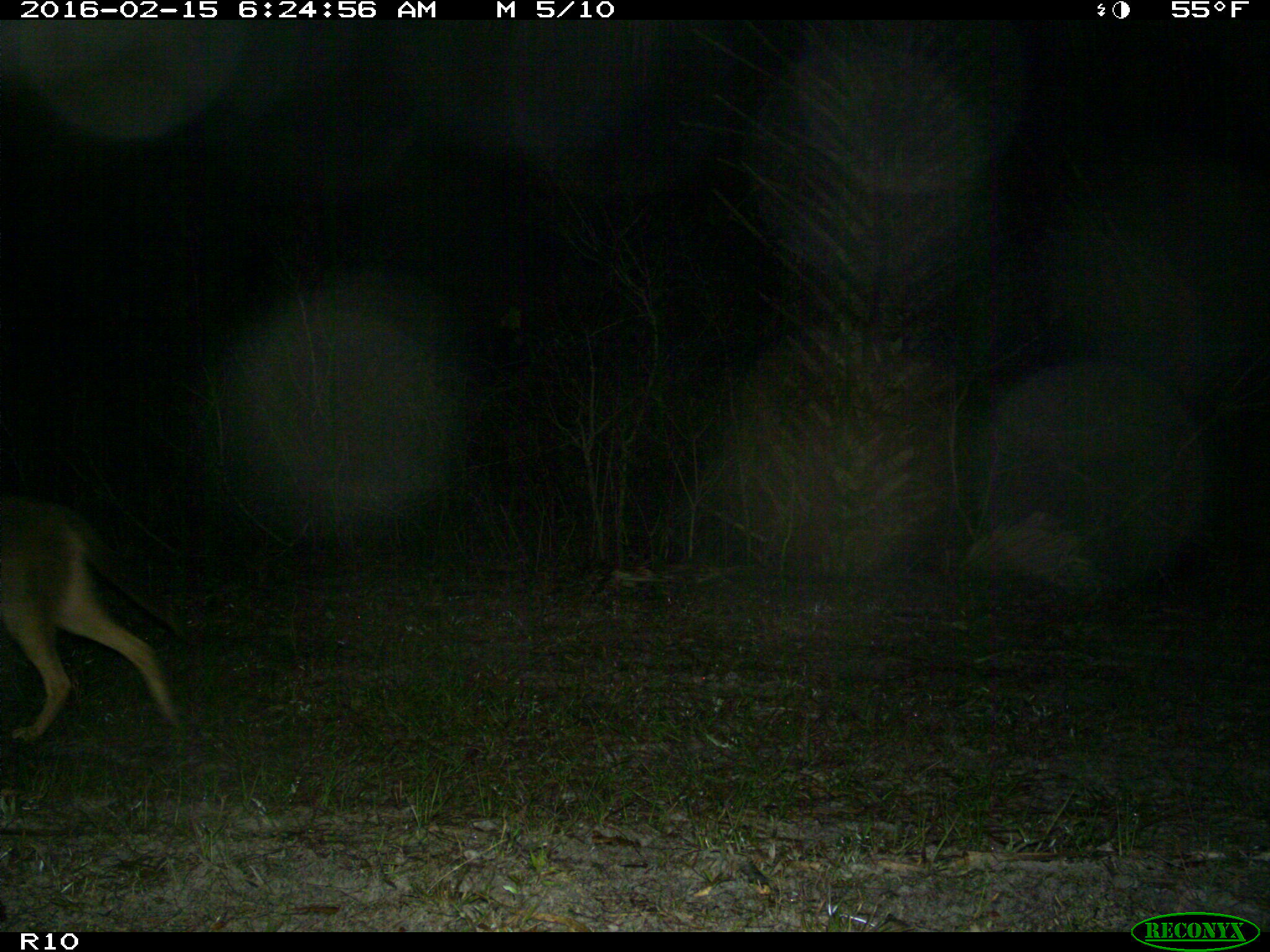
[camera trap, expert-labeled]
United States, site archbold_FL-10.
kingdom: Animalia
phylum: Chordata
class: Mammalia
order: Carnivora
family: Canidae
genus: Canis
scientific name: Canis latrans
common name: coyote